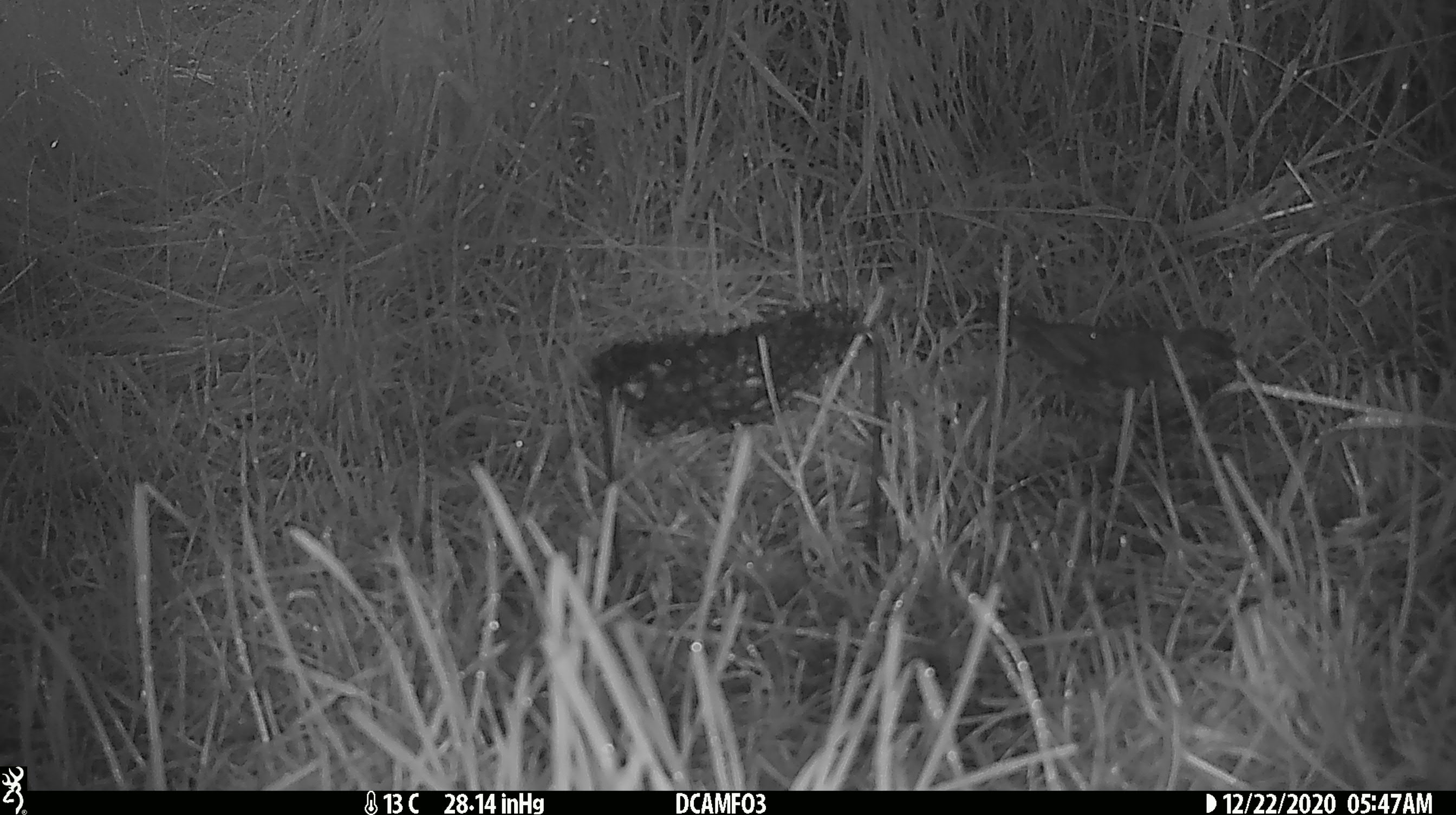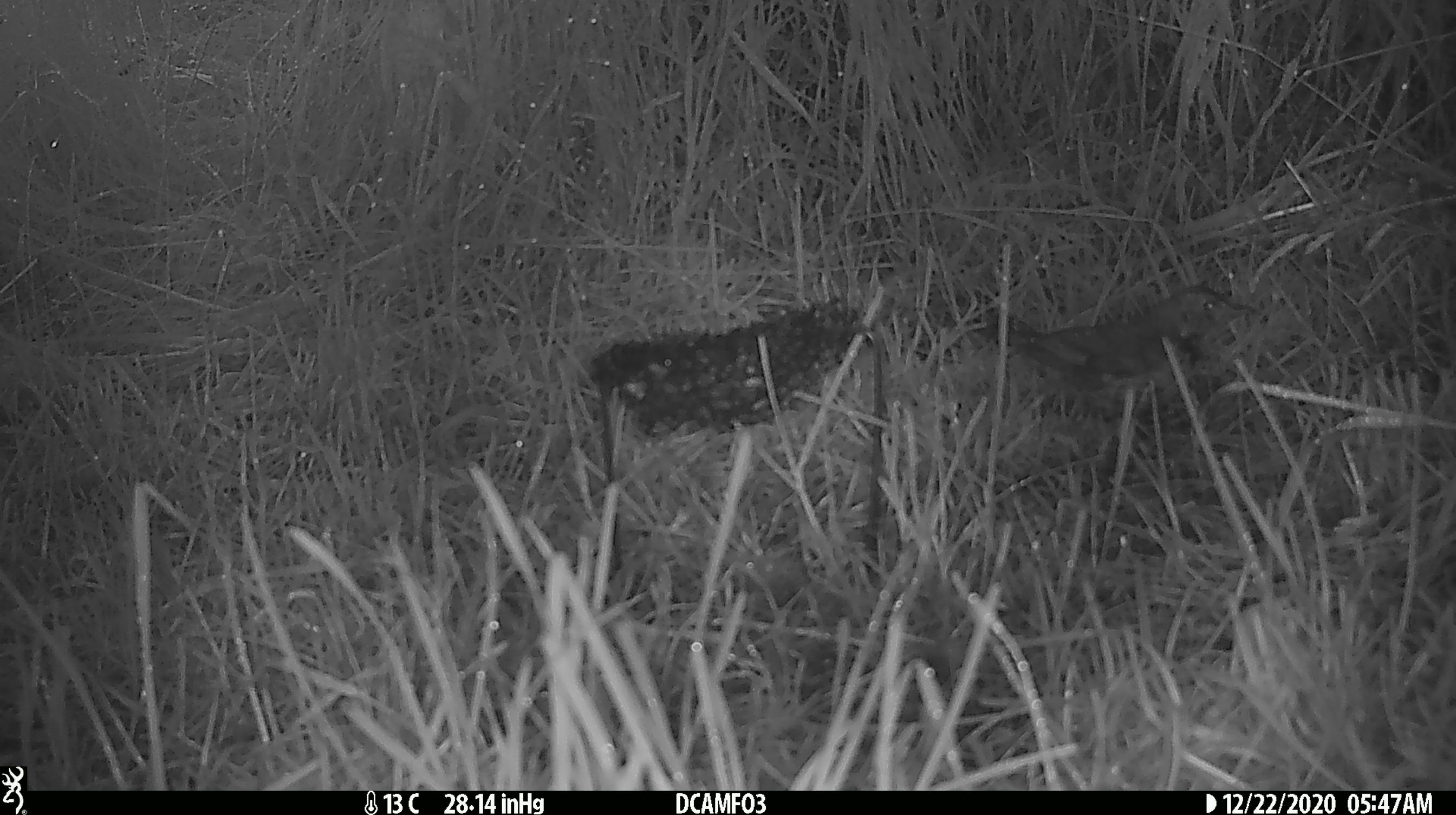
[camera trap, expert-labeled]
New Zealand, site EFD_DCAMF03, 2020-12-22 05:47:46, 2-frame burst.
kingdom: Animalia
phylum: Chordata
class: Aves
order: Passeriformes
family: Turdidae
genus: Turdus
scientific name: Turdus philomelos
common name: song thrush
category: thrush